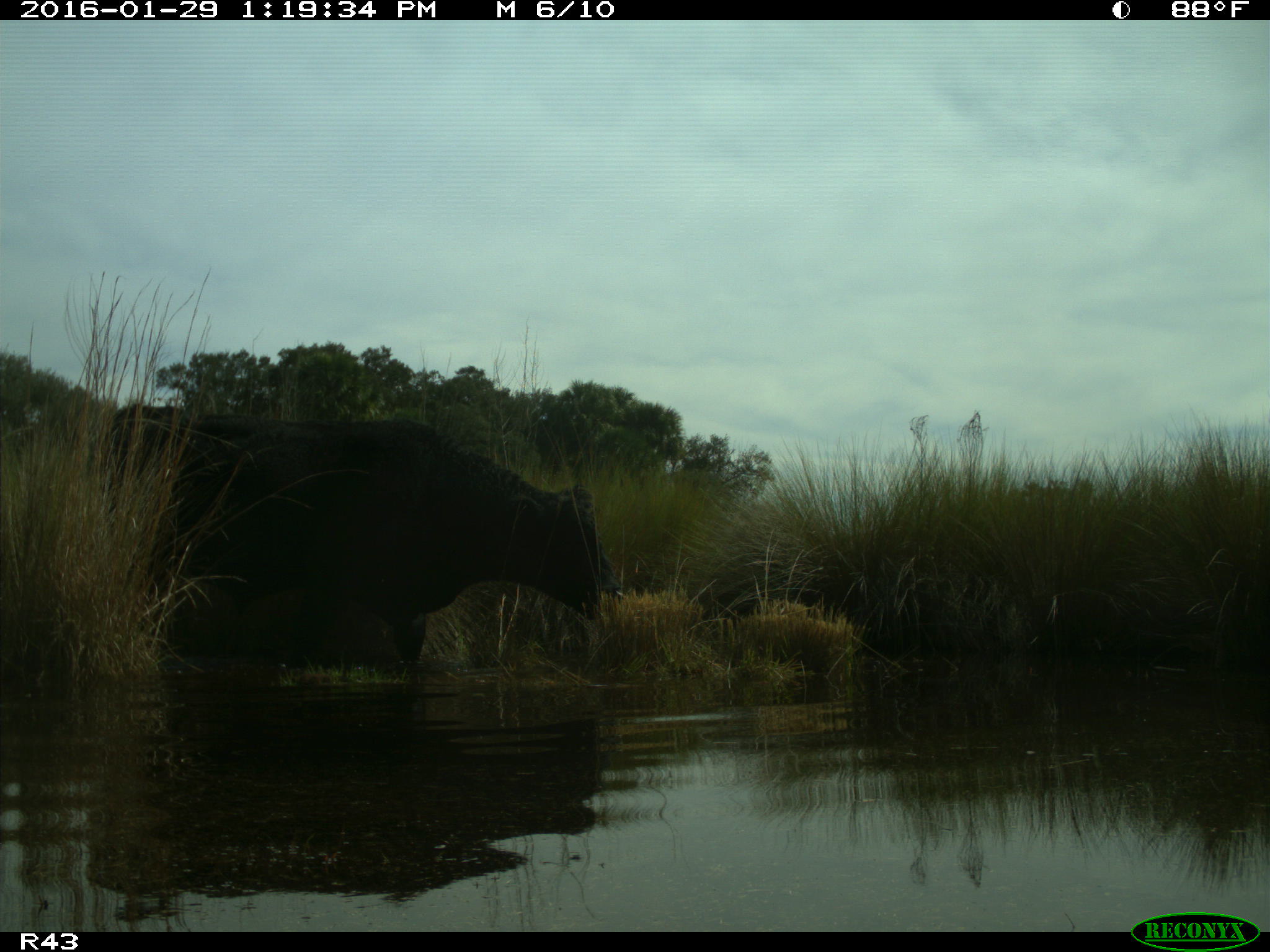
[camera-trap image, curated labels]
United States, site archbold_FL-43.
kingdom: Animalia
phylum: Chordata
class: Mammalia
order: Artiodactyla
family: Bovidae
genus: Bos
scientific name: Bos taurus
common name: domestic cow